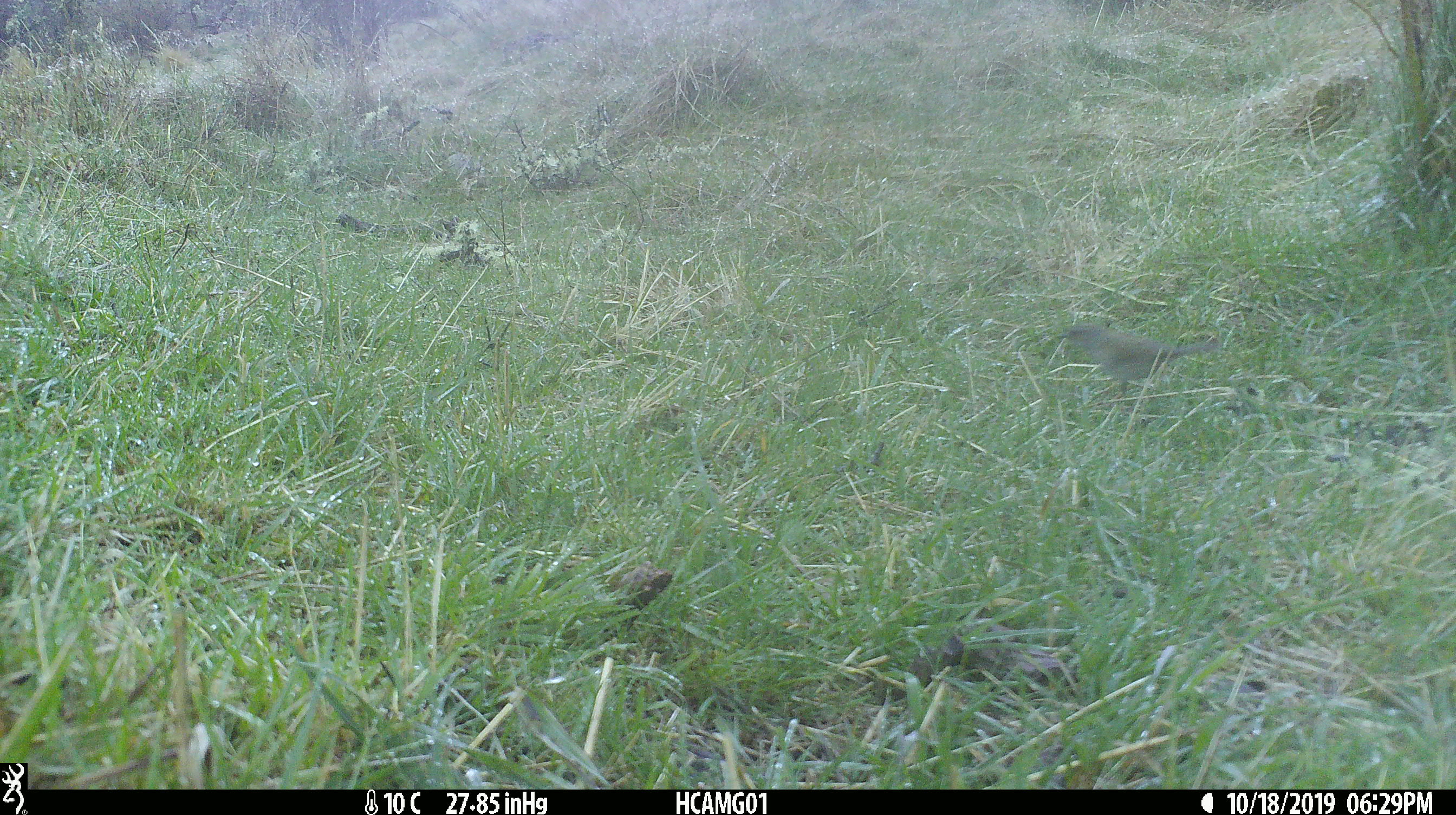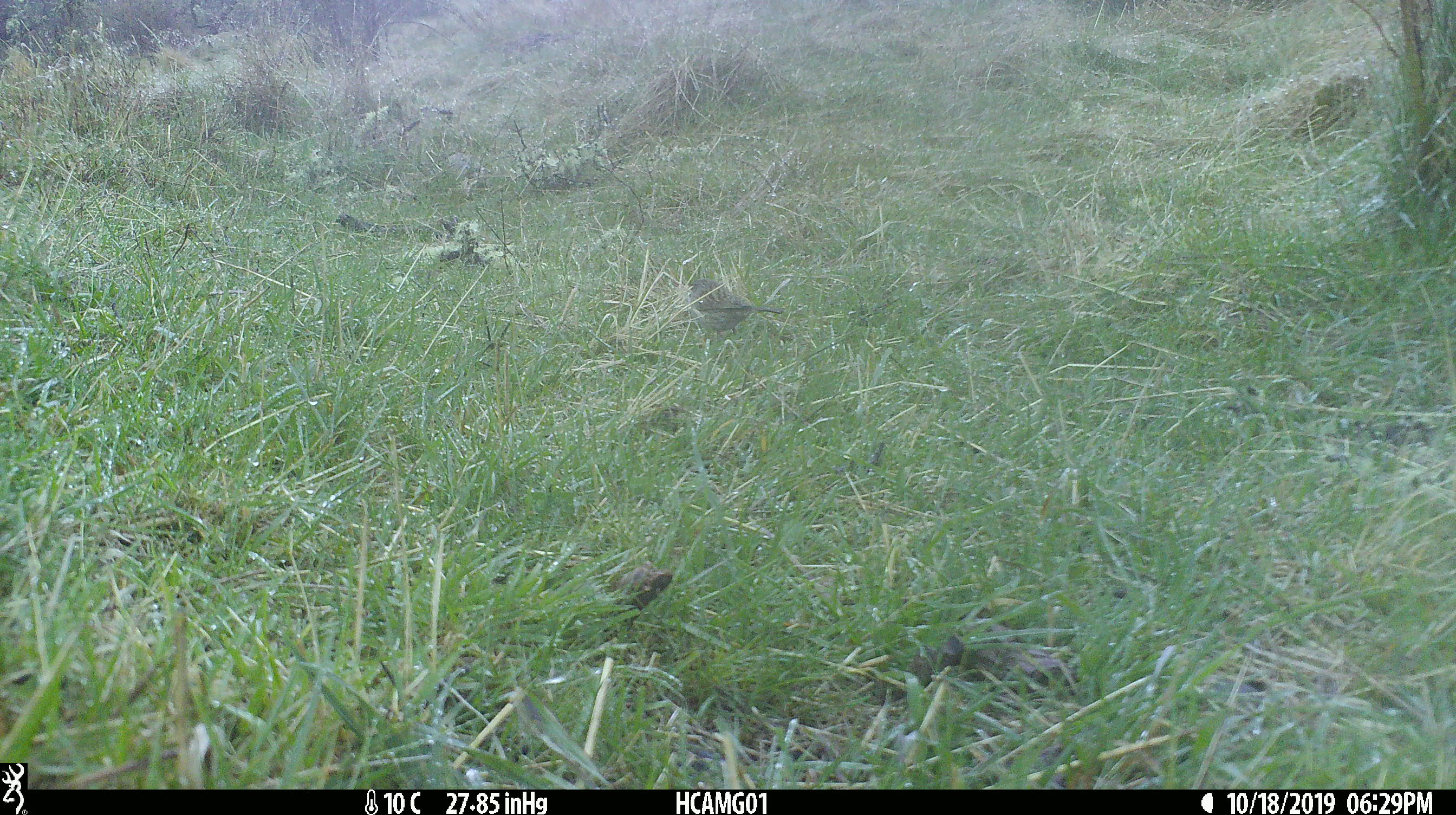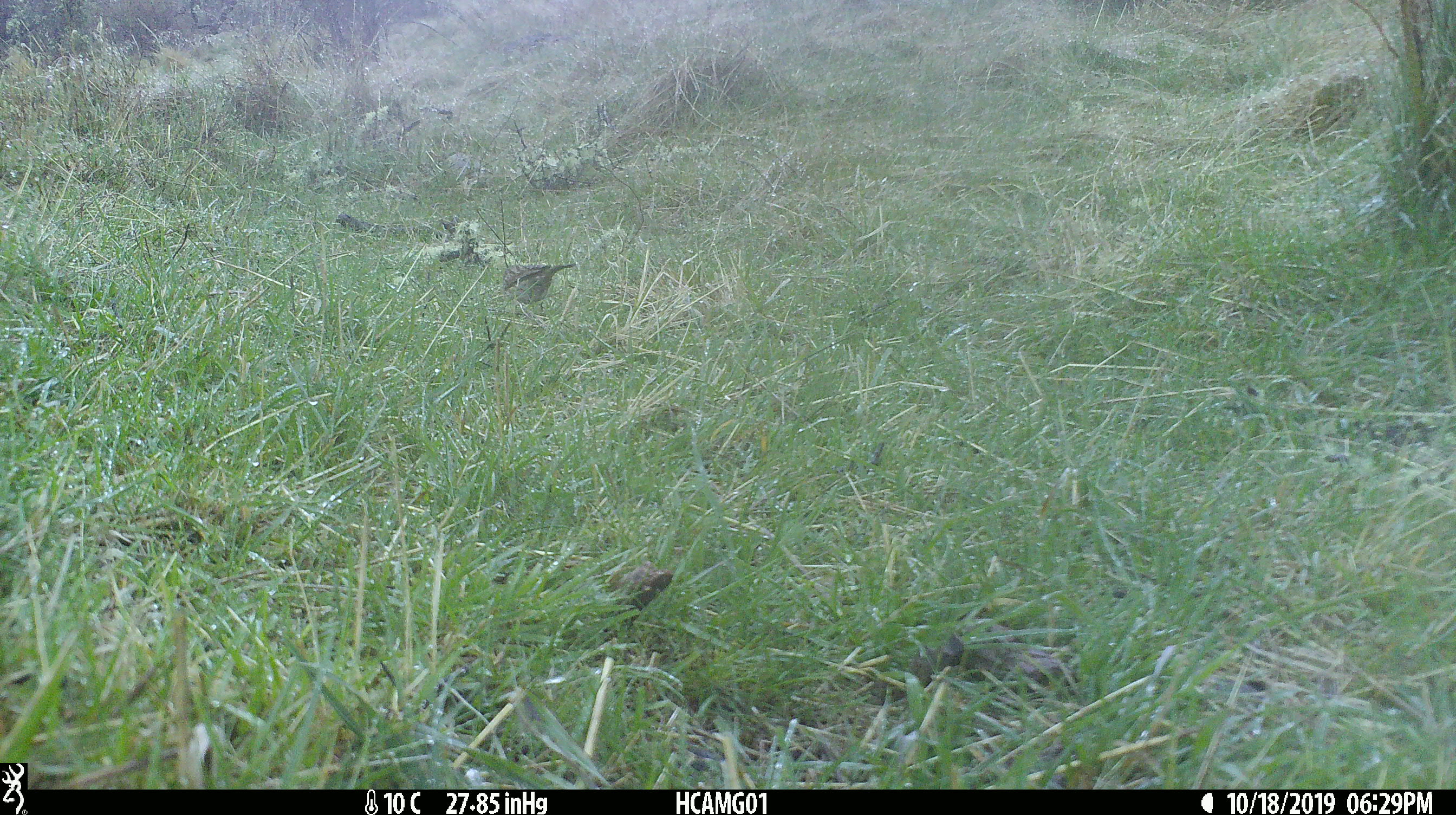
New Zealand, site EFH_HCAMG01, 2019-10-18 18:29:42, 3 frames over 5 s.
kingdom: Animalia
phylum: Chordata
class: Aves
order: Passeriformes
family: Prunellidae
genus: Prunella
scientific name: Prunella modularis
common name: dunnock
Dunnock (Prunella modularis).